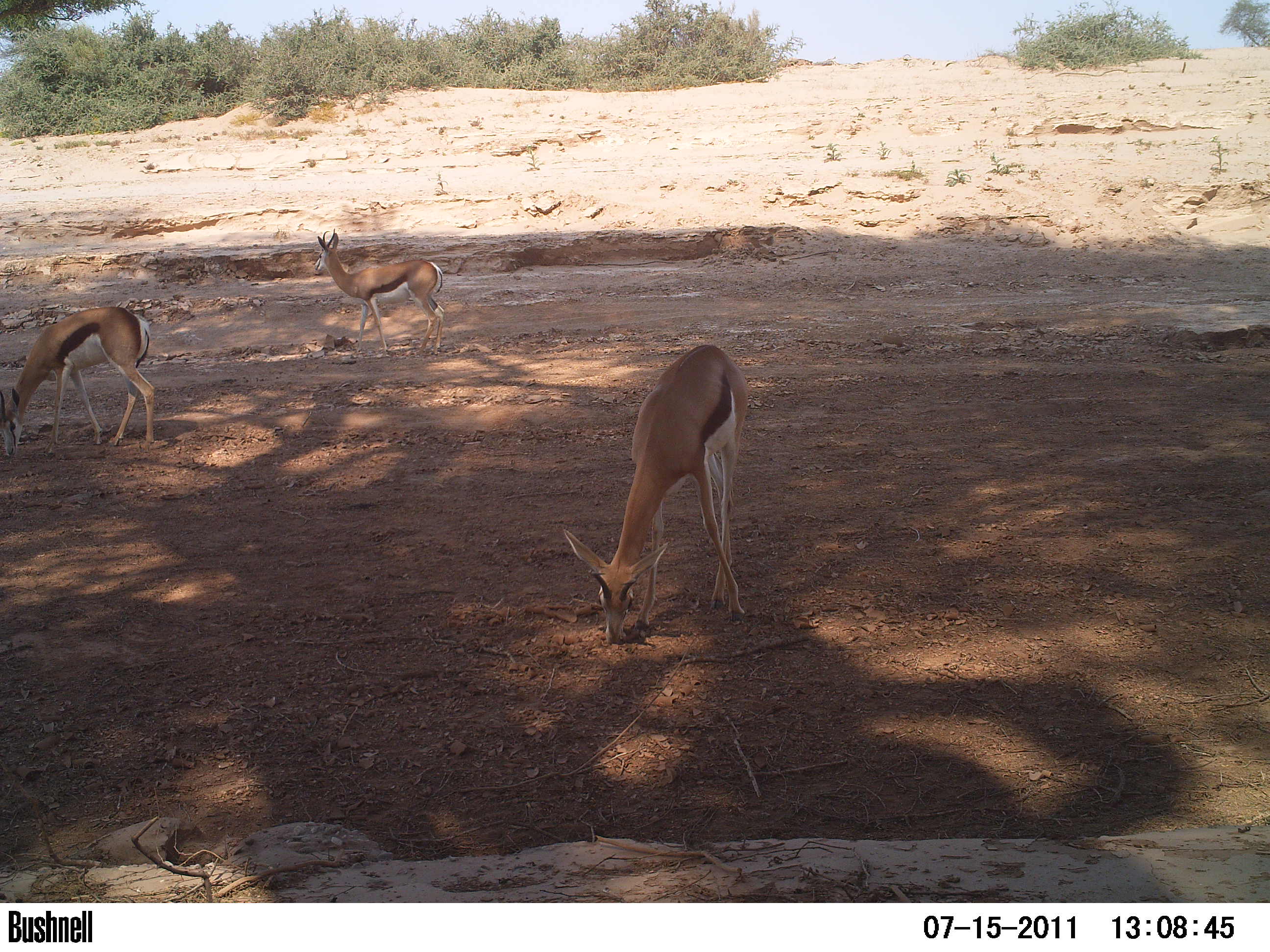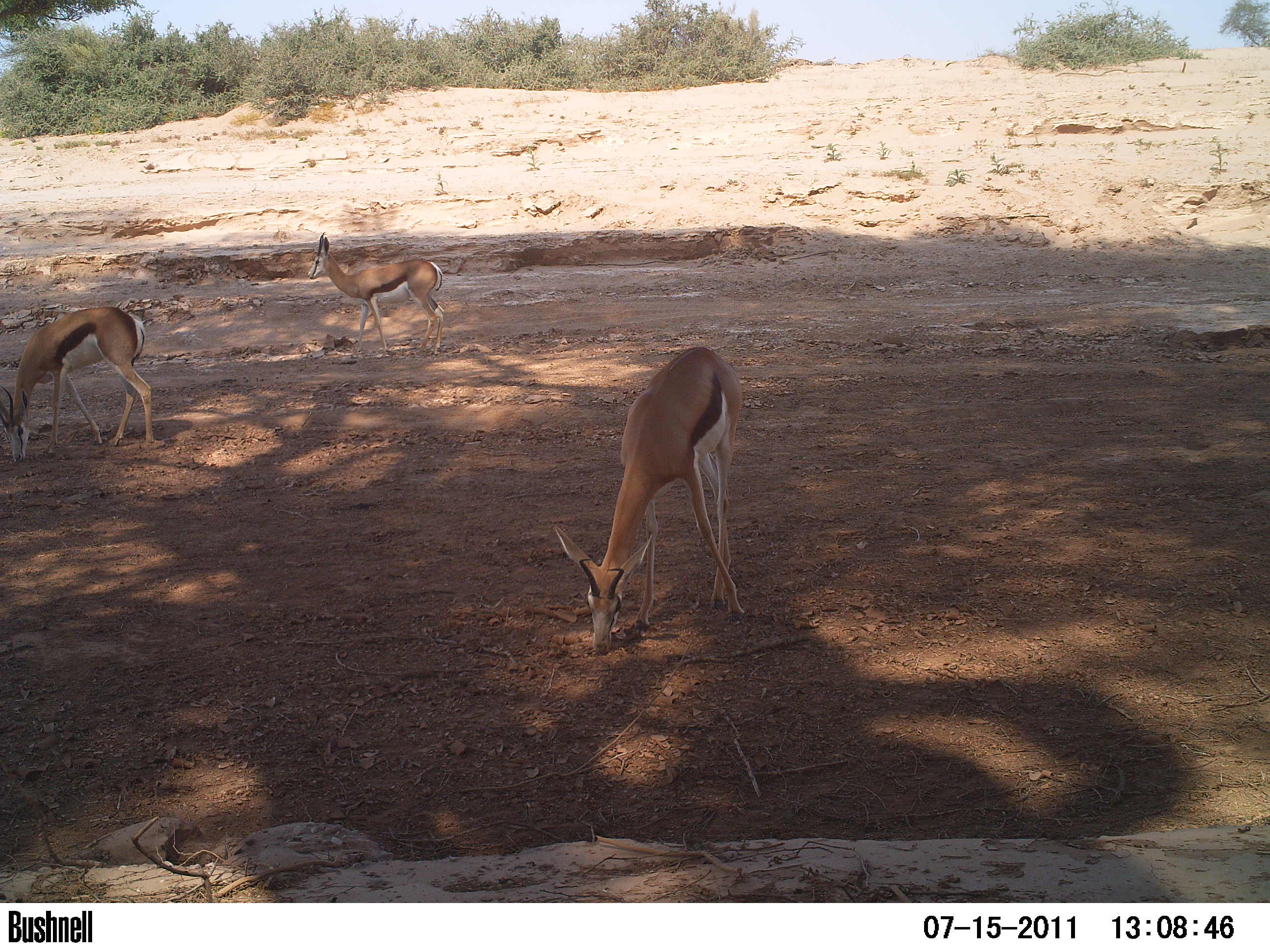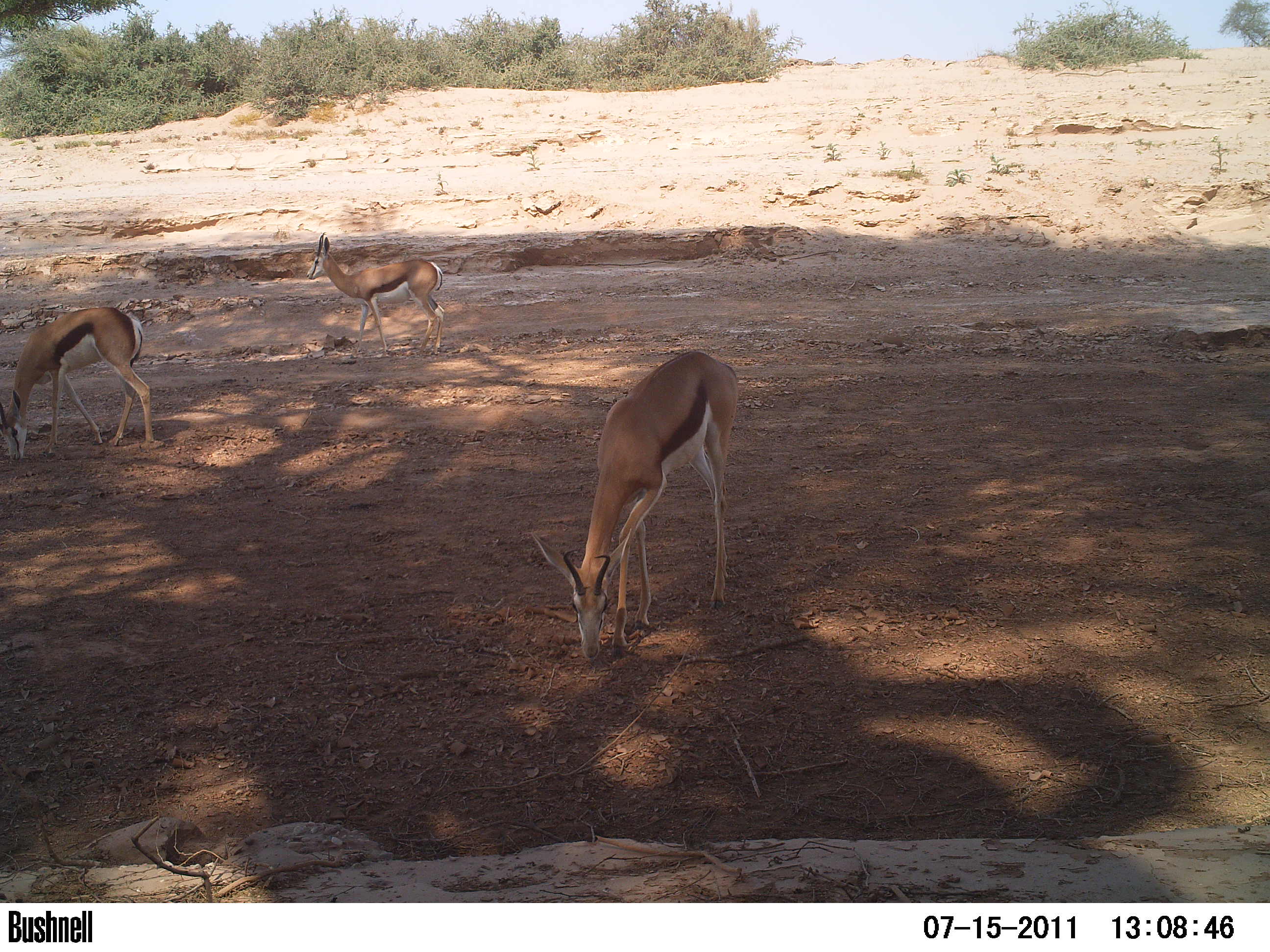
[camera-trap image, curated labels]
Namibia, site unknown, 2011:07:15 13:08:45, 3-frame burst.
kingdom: Animalia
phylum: Chordata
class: Mammalia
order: Artiodactyla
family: Bovidae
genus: Antidorcas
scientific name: Antidorcas marsupialis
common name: springbok